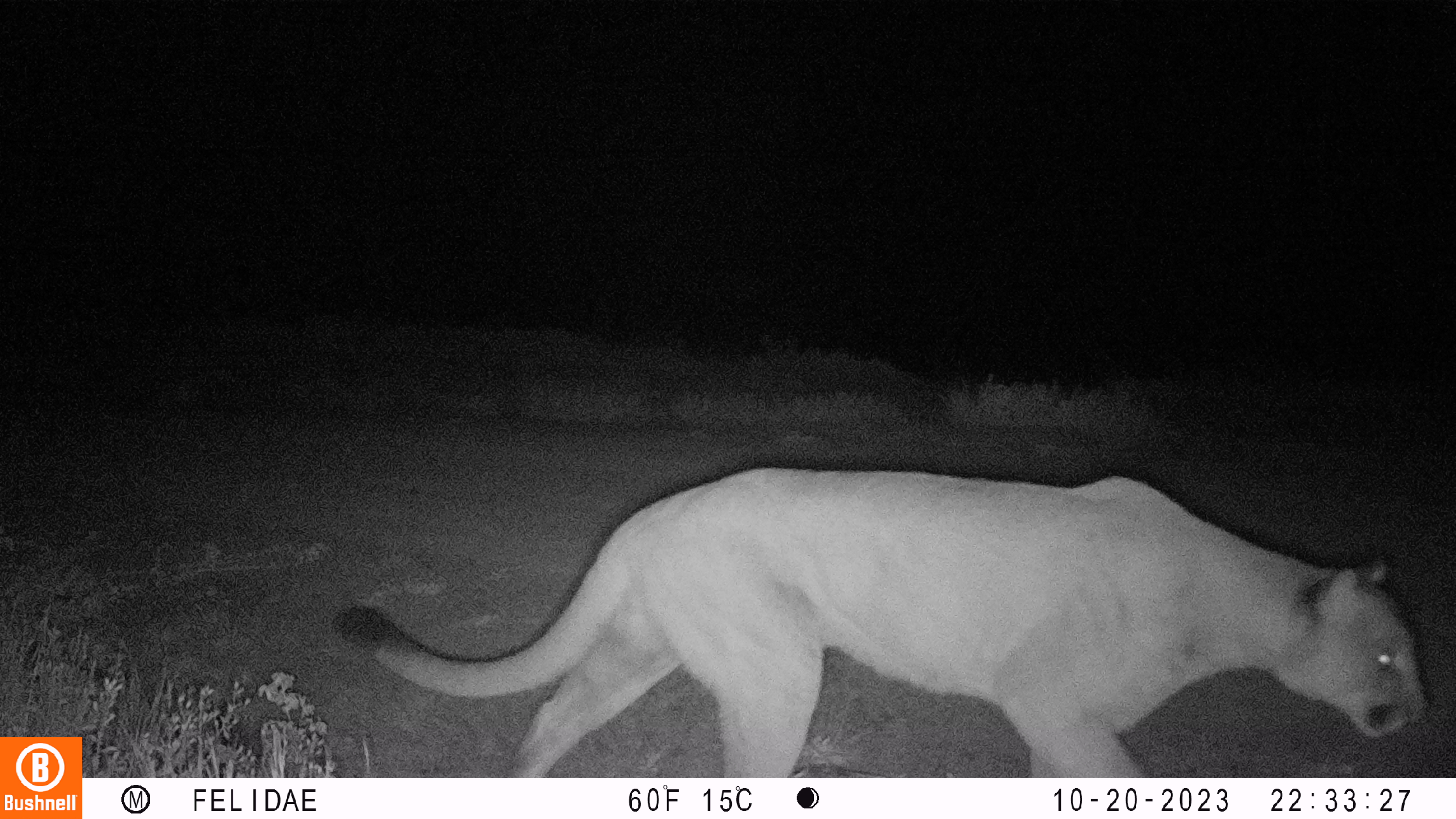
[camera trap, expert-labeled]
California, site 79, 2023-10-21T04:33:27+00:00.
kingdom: Animalia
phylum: Chordata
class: Mammalia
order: Carnivora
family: Felidae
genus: Puma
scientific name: Puma concolor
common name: puma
Puma (Puma concolor).